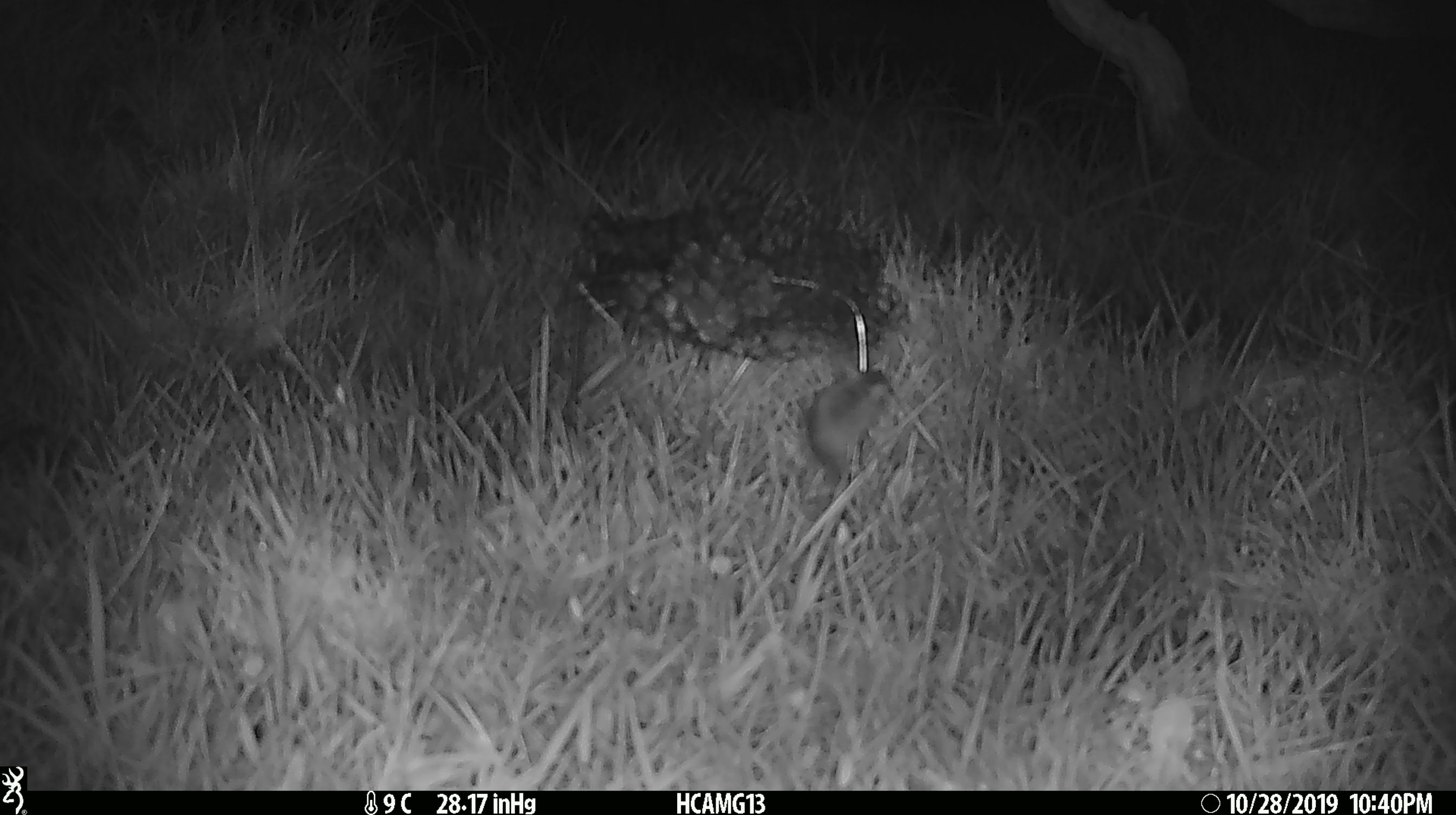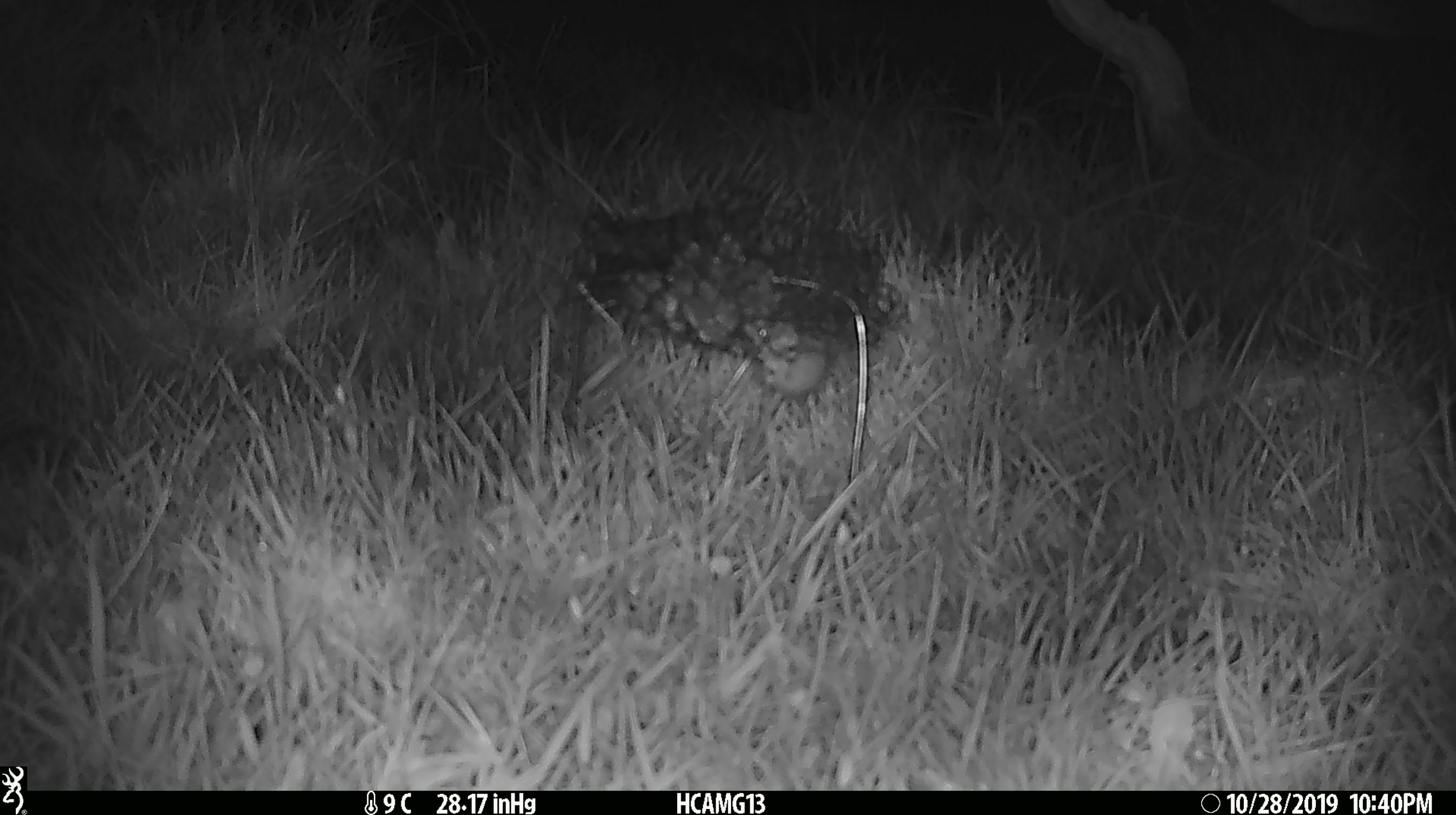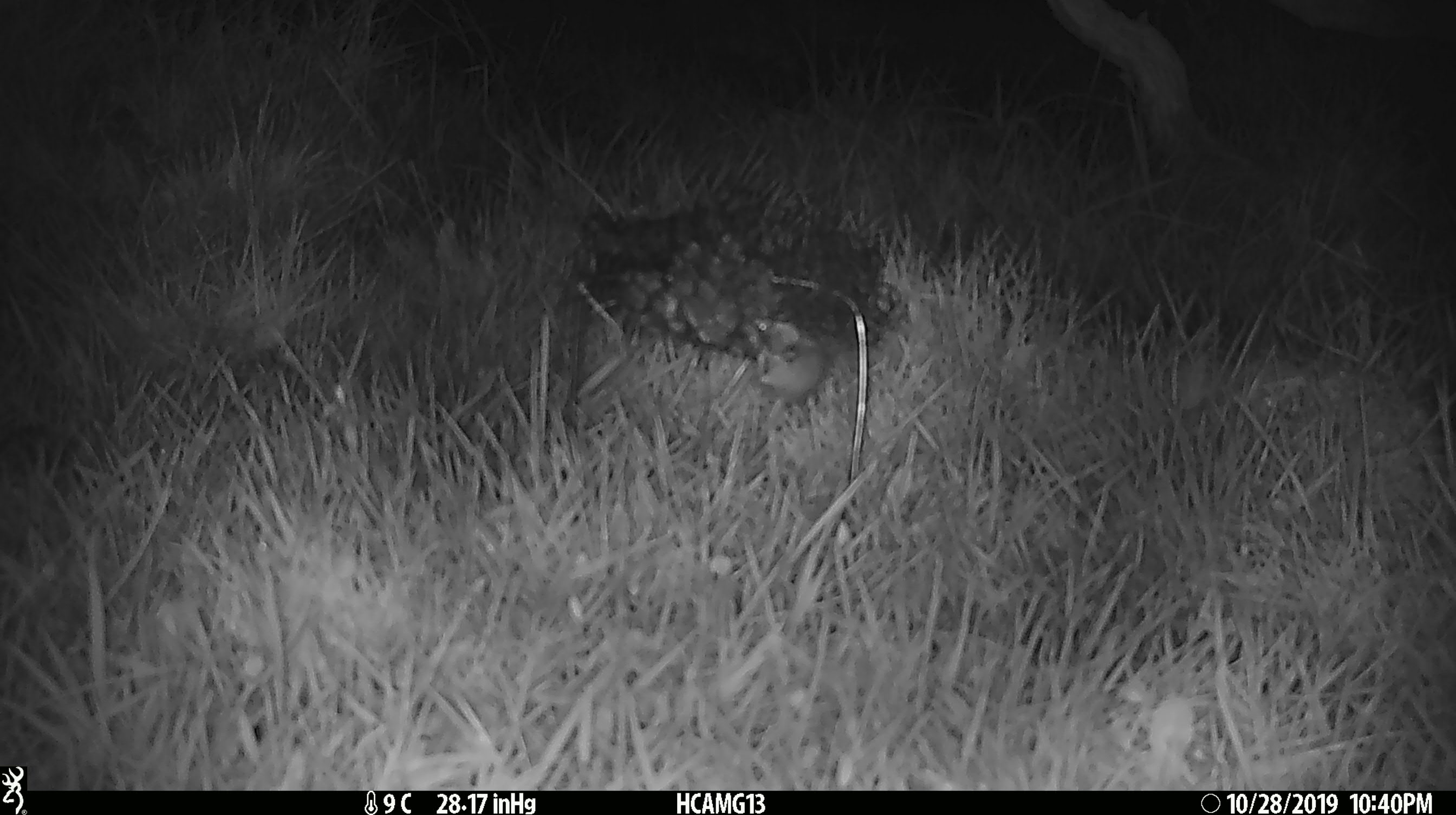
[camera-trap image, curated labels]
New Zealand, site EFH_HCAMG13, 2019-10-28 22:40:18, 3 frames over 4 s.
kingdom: Animalia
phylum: Chordata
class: Mammalia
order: Rodentia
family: Muridae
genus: Mus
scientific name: Mus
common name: mouse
Mouse (Mus).